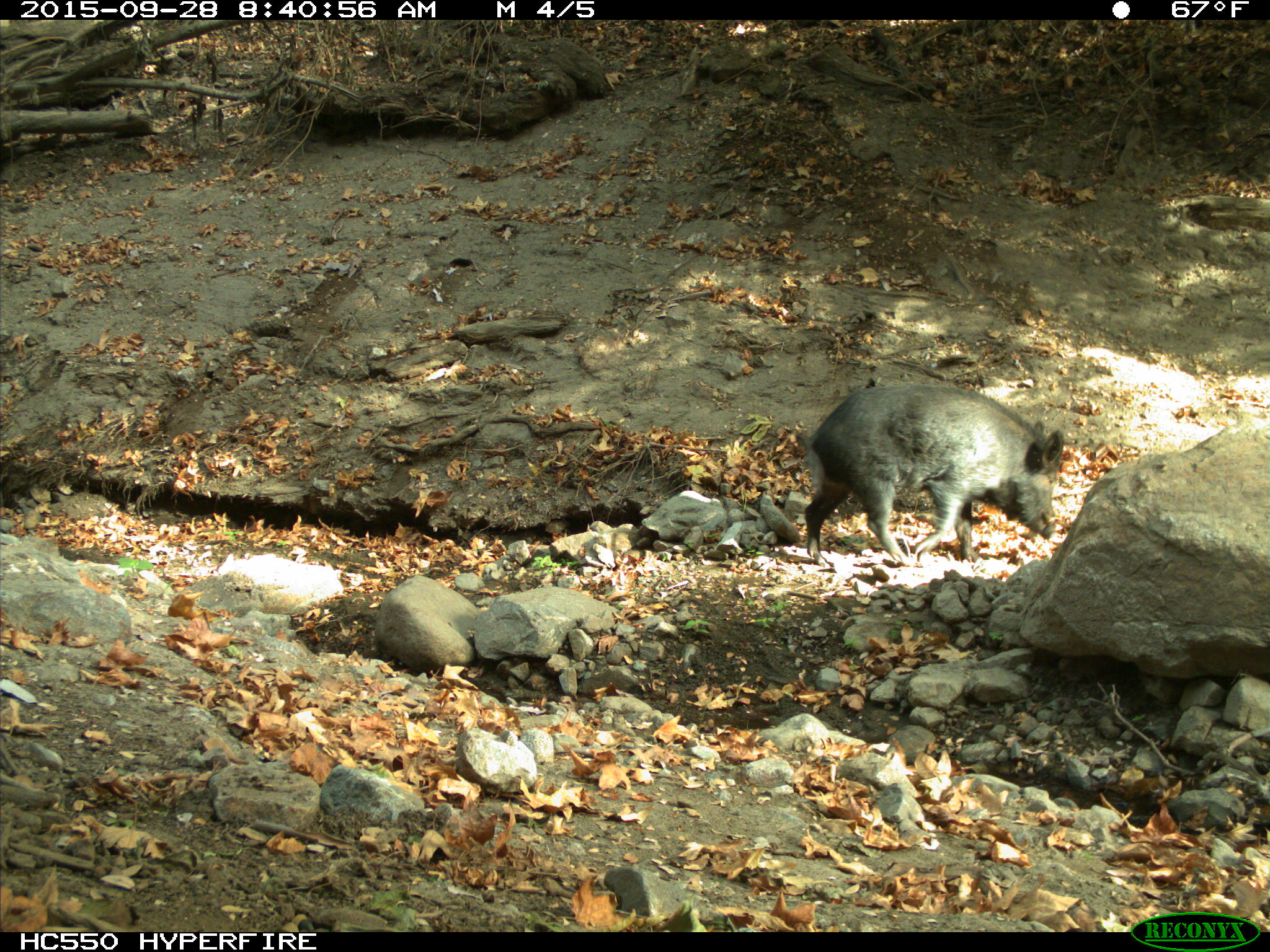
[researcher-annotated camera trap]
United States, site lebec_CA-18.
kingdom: Animalia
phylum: Chordata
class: Mammalia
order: Artiodactyla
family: Suidae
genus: Sus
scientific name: Sus scrofa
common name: wild boar